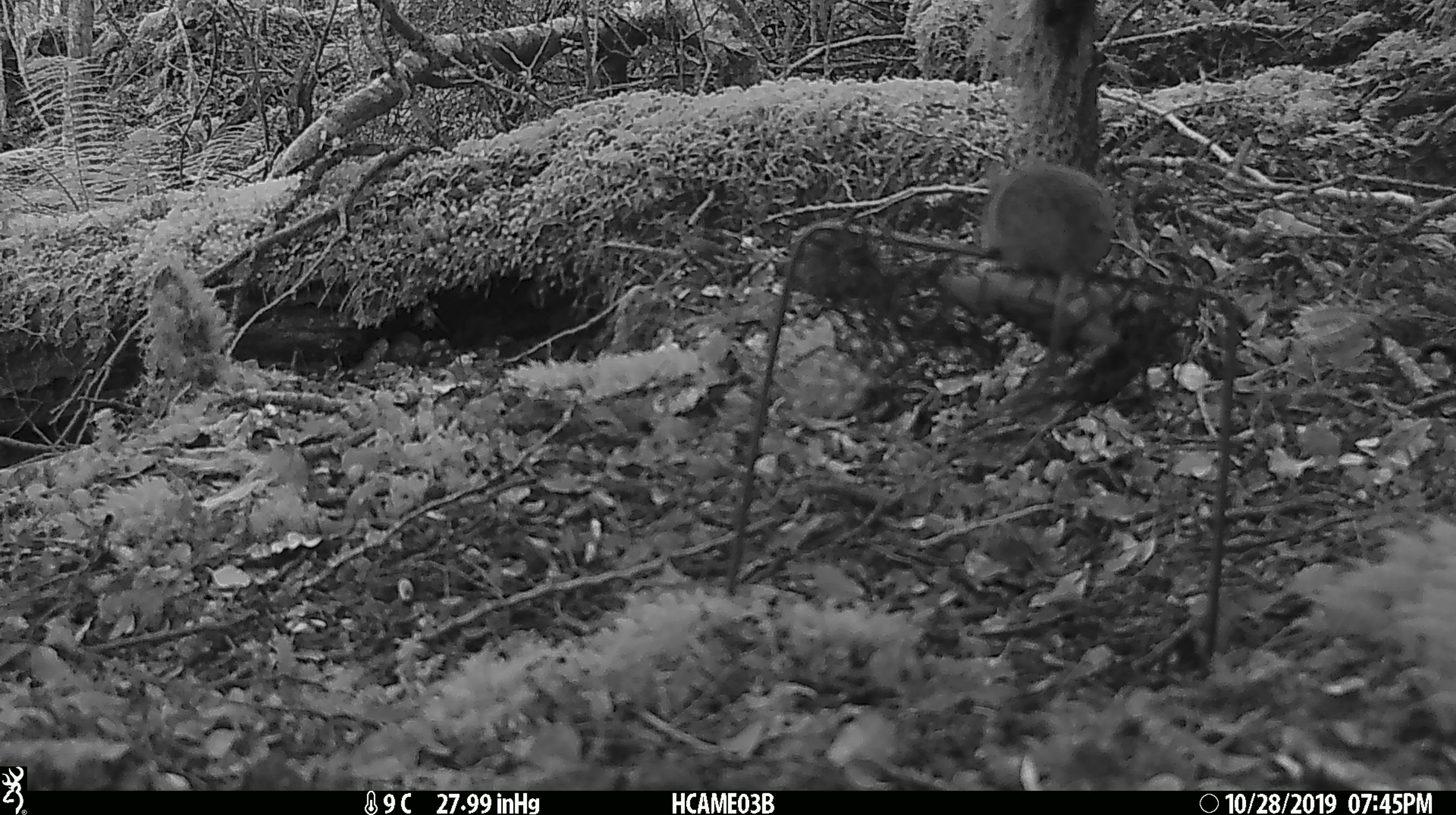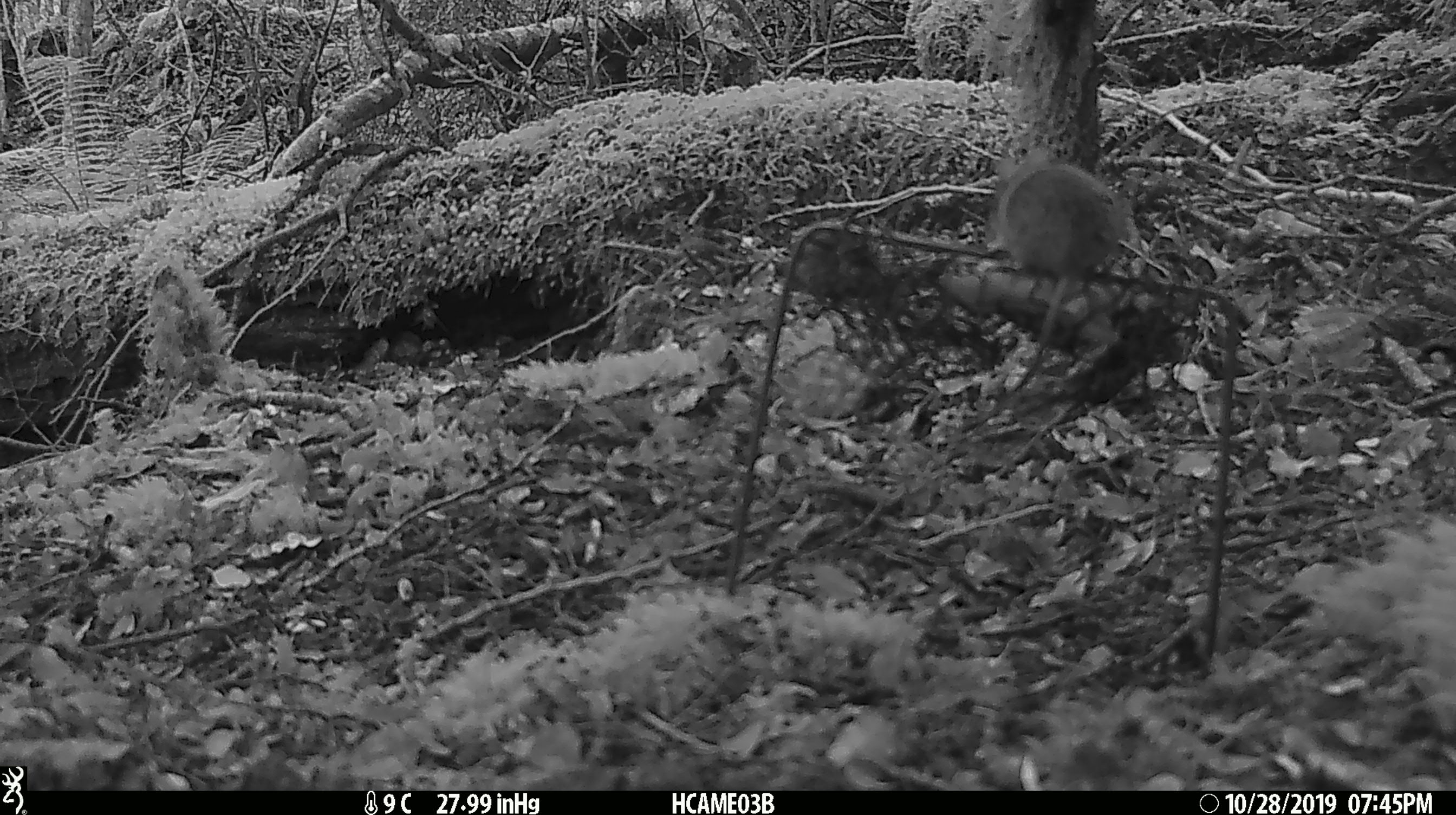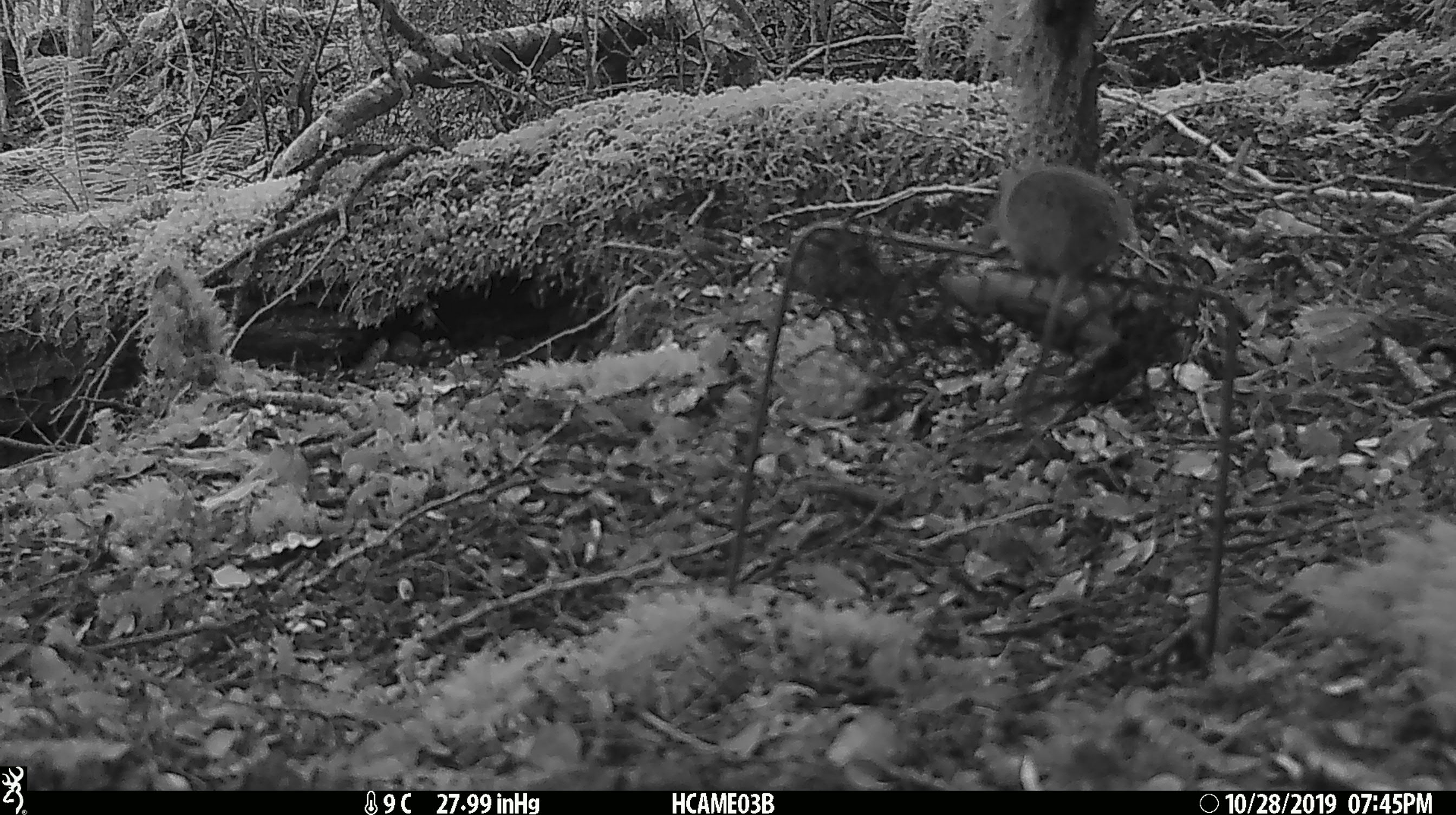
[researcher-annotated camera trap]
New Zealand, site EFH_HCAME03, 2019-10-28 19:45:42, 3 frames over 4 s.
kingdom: Animalia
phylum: Chordata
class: Mammalia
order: Rodentia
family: Muridae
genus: Mus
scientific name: Mus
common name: mouse